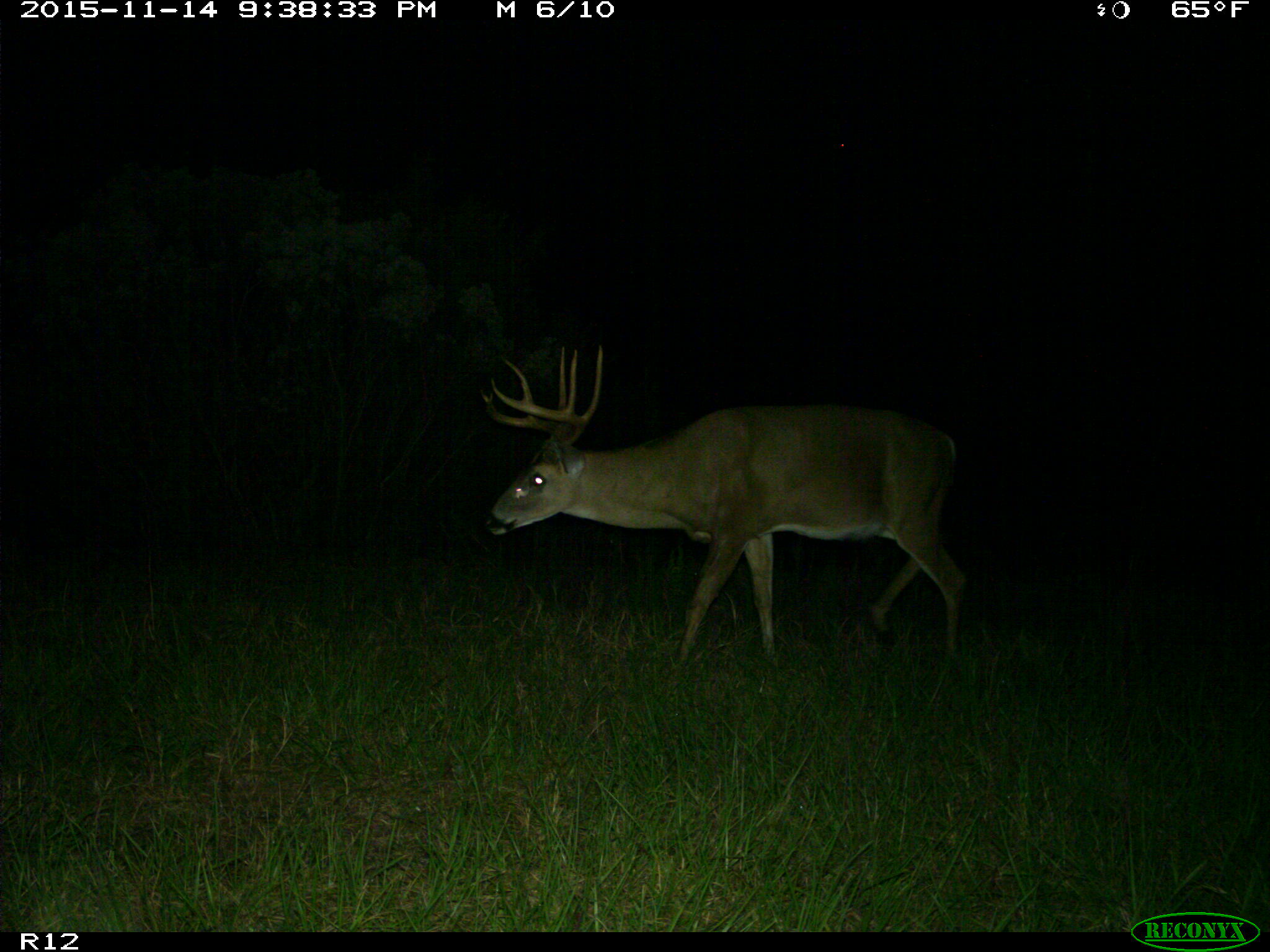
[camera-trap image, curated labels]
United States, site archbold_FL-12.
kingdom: Animalia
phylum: Chordata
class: Mammalia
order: Artiodactyla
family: Cervidae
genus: Odocoileus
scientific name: Odocoileus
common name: deer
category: unidentified deer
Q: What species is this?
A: Unidentified deer (deer) (Odocoileus).